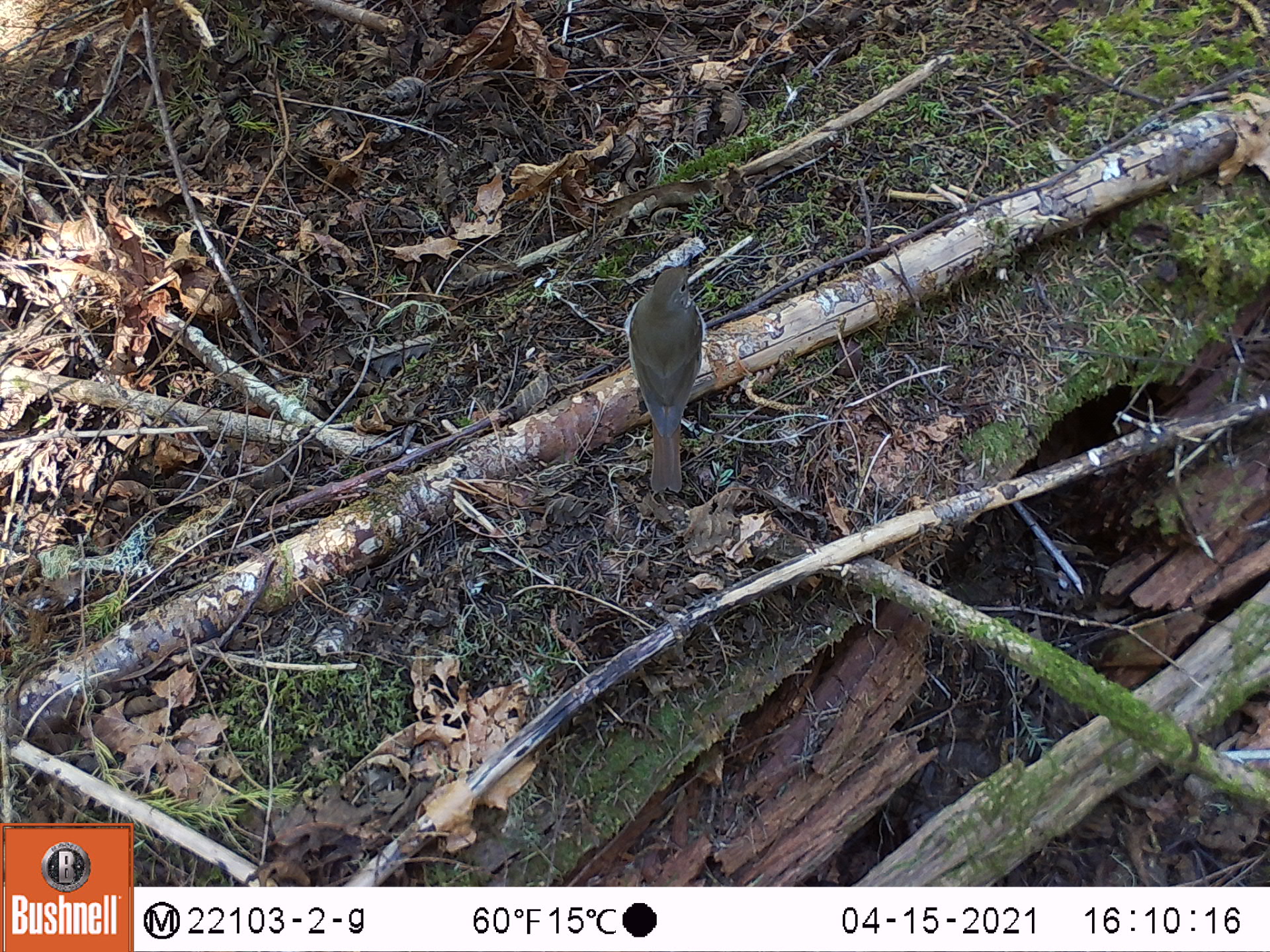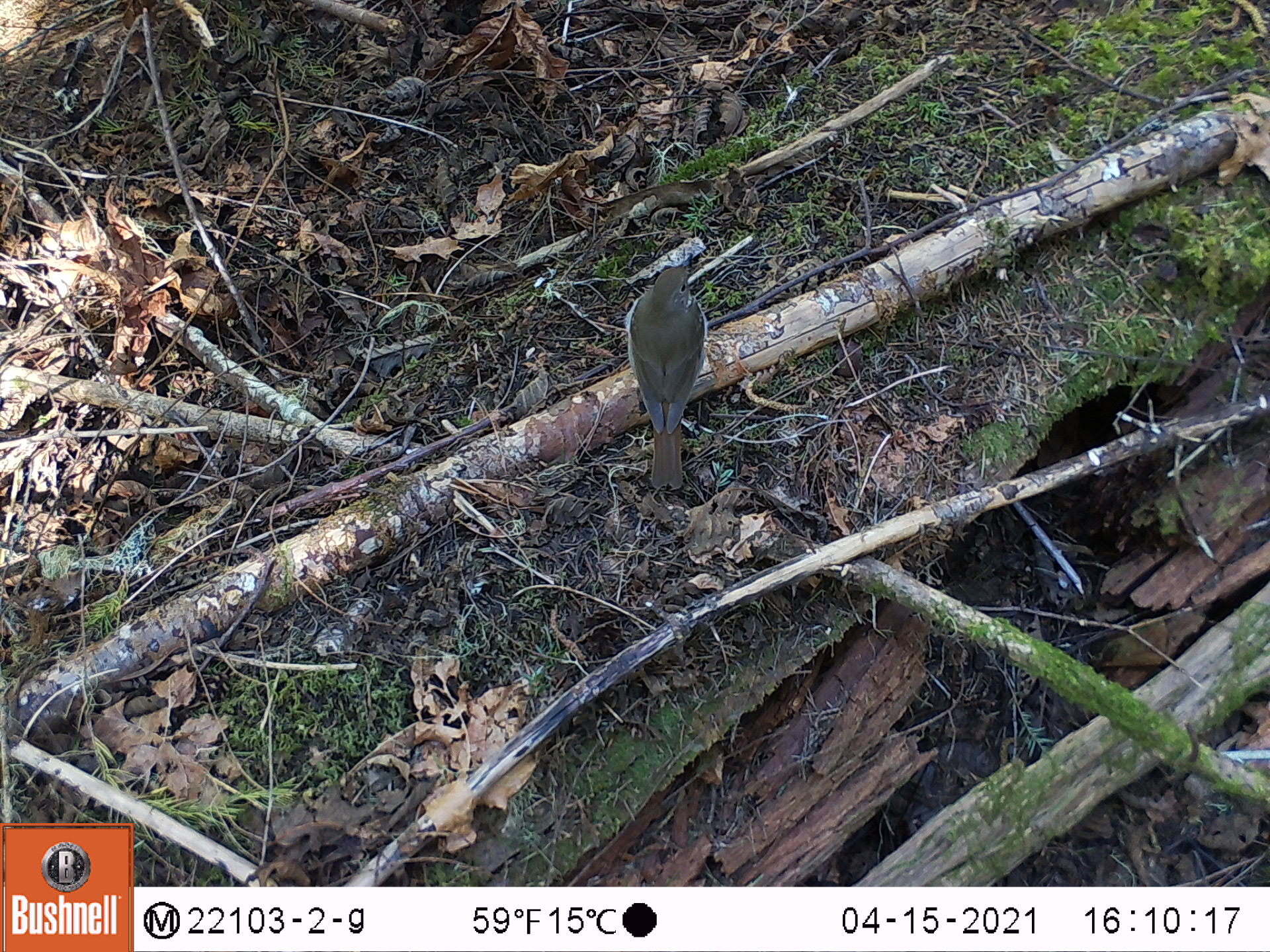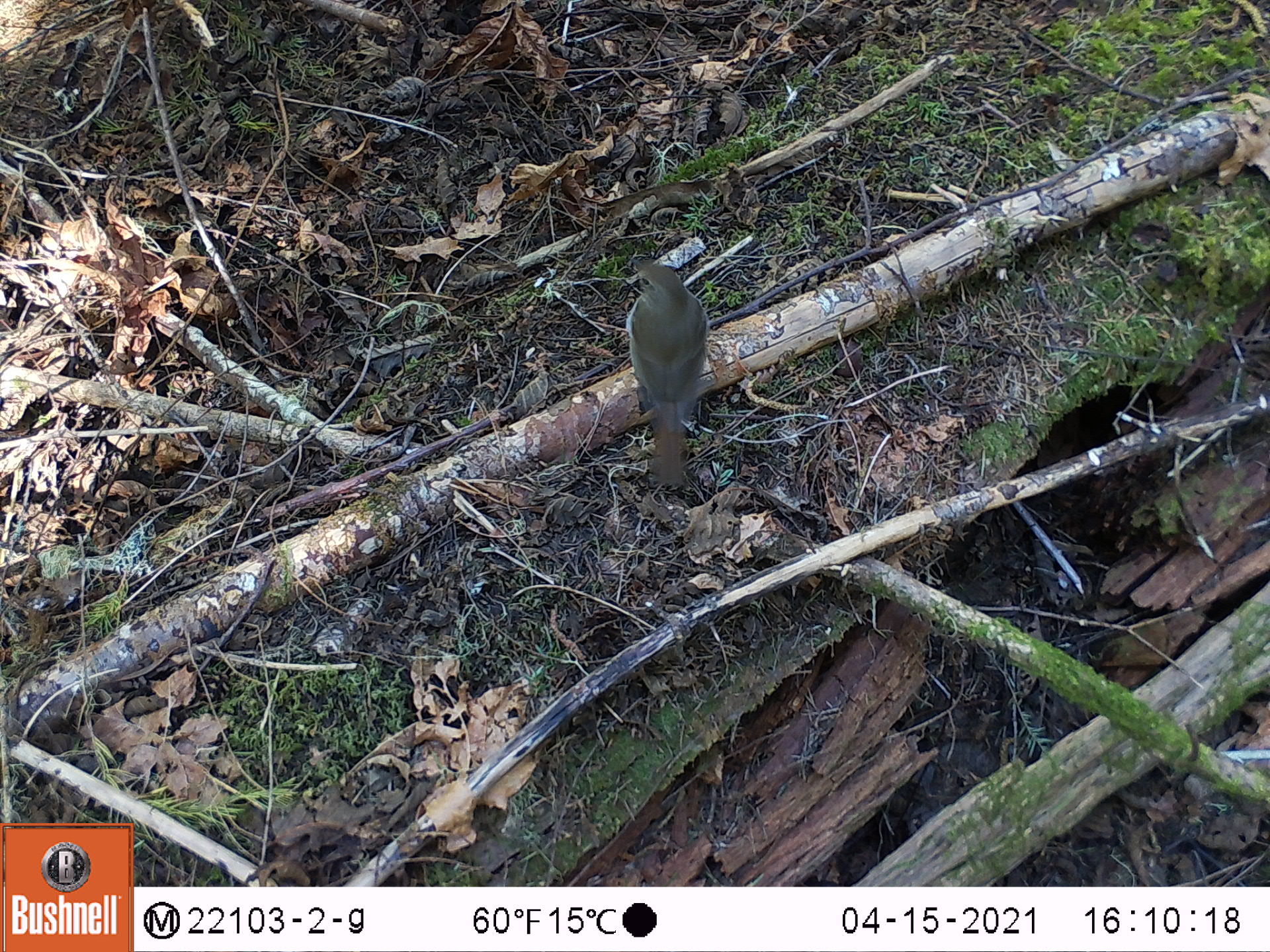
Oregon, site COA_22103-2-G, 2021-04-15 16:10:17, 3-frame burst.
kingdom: Animalia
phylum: Chordata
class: Aves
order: Passeriformes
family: Turdidae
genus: Catharus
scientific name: Catharus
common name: brown thrushes and nightingale-thrushes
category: catharus species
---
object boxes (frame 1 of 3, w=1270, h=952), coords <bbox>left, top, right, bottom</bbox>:
catharus species: <bbox>613, 240, 732, 515</bbox>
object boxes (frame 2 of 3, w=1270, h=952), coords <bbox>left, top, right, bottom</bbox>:
catharus species: <bbox>603, 230, 734, 515</bbox>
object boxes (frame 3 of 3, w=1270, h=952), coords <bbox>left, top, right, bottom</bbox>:
catharus species: <bbox>587, 220, 745, 514</bbox>